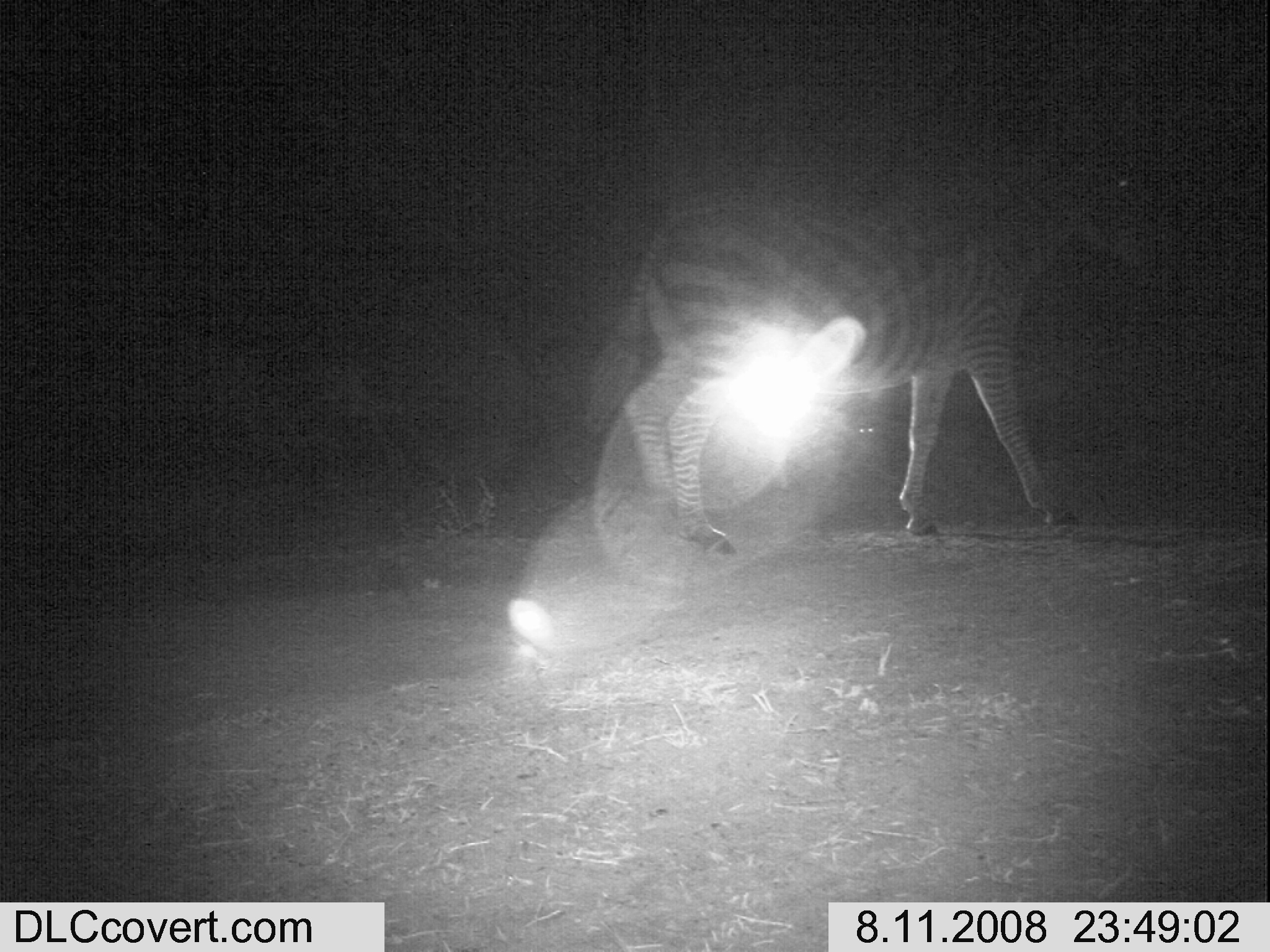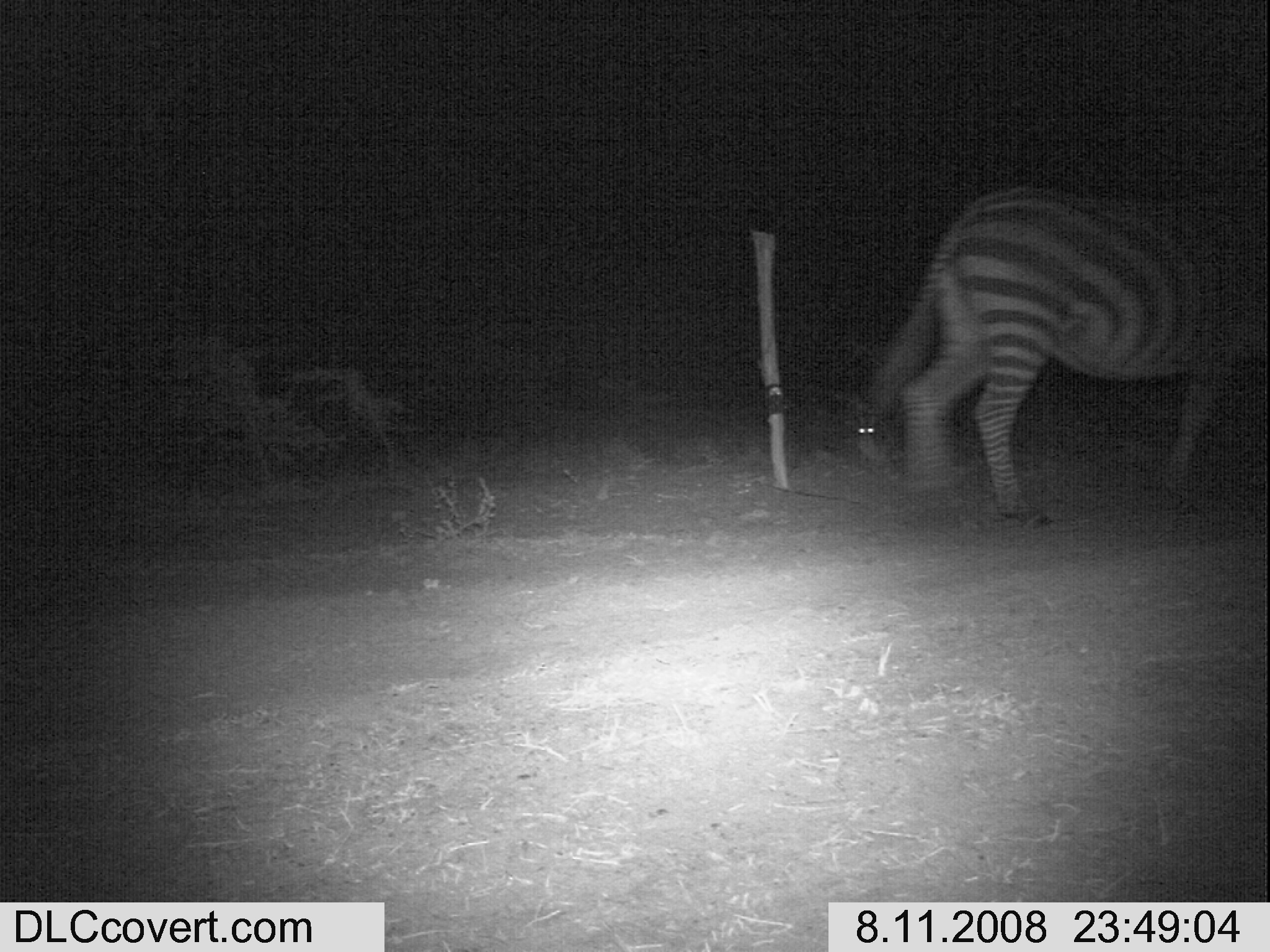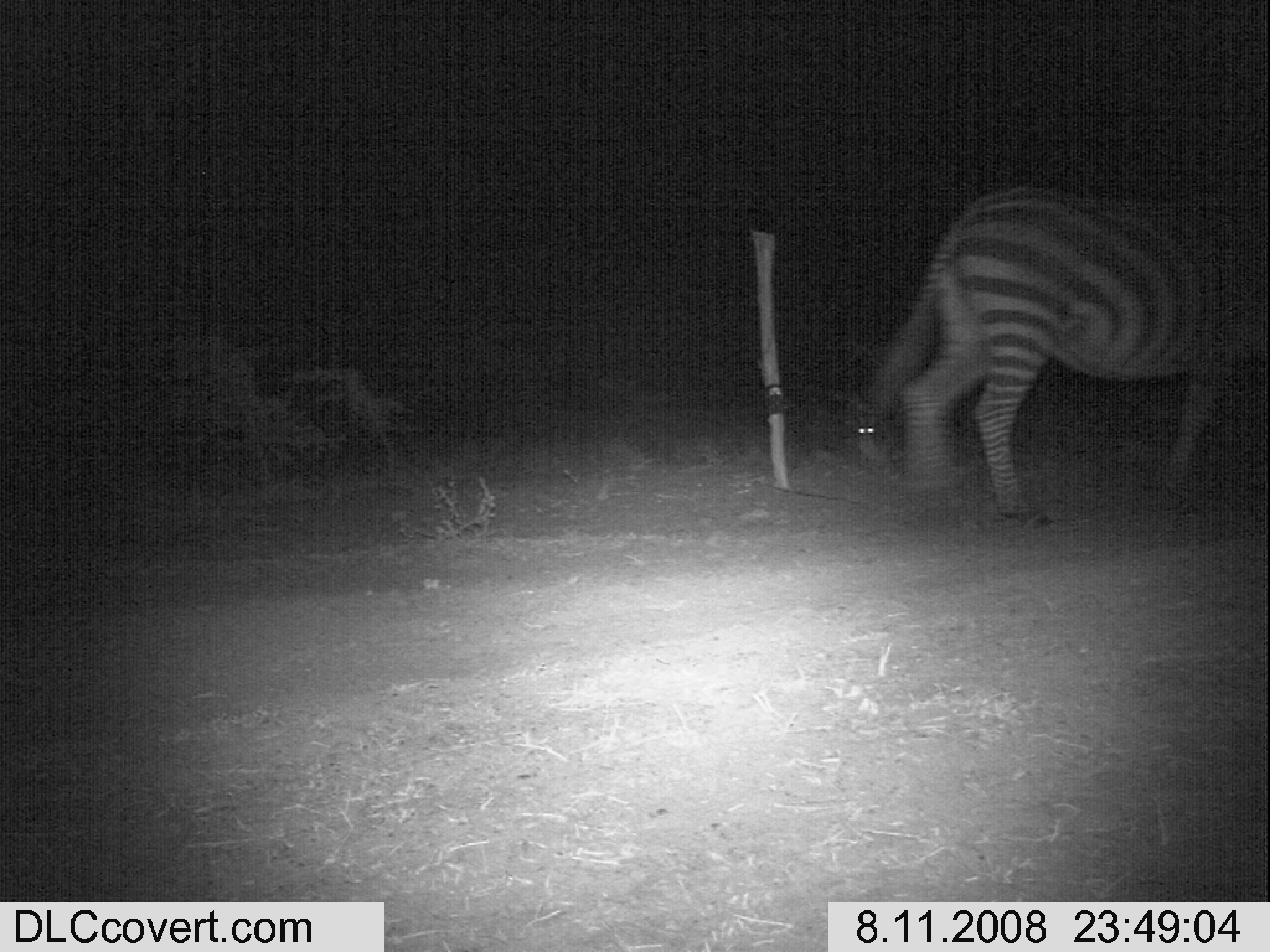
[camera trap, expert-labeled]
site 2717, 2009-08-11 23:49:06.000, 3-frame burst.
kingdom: Animalia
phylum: Chordata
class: Mammalia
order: Lagomorpha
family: Leporidae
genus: Lepus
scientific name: Lepus saxatilis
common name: scrub hare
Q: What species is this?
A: Lepus saxatilis (scrub hare).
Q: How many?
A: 1.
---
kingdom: Animalia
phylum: Chordata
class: Mammalia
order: Perissodactyla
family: Equidae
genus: Equus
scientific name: Equus quagga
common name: plains zebra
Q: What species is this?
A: Equus quagga (plains zebra).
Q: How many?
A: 1.